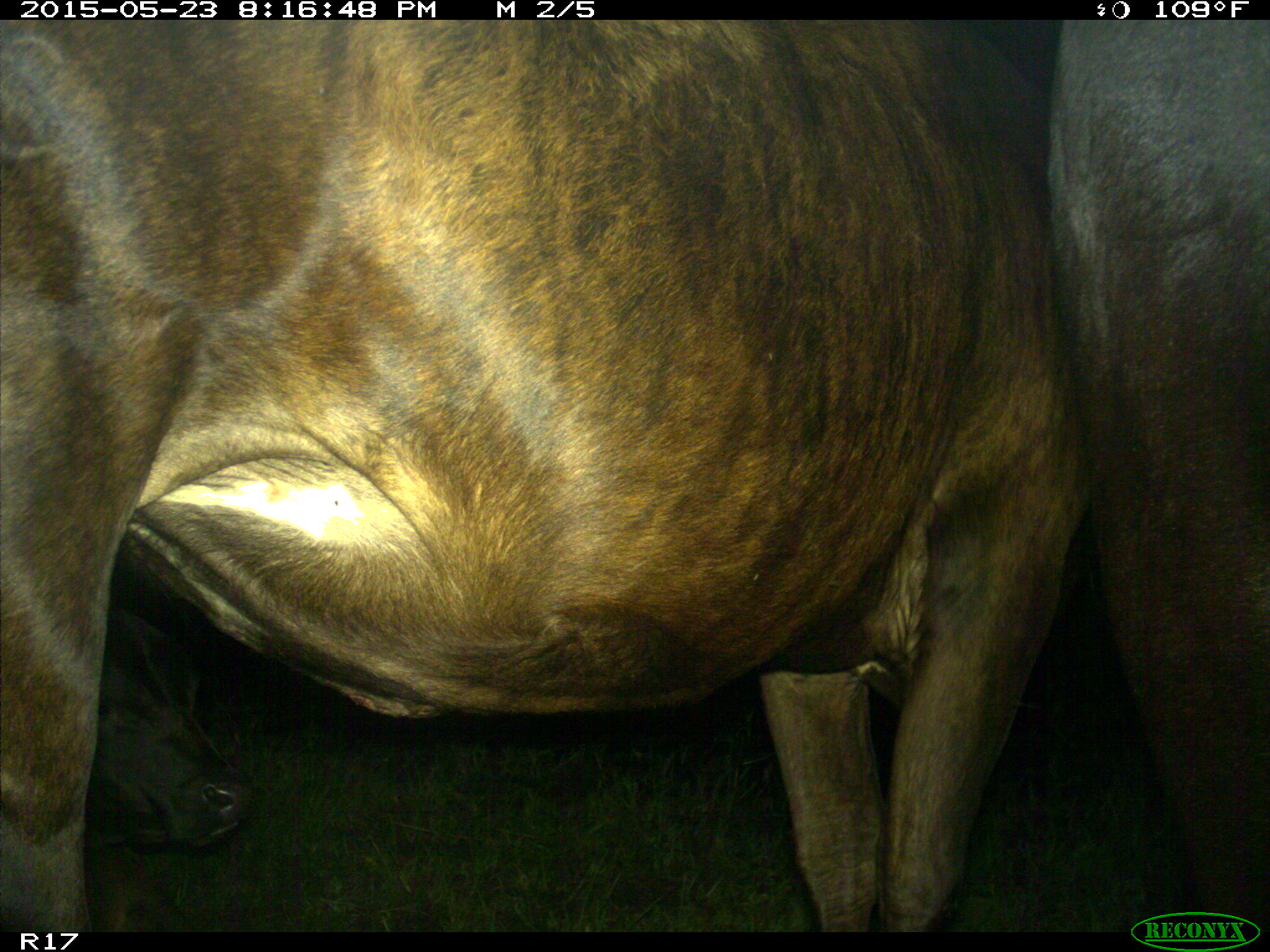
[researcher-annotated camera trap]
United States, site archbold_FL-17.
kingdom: Animalia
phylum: Chordata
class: Mammalia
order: Artiodactyla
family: Bovidae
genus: Bos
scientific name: Bos taurus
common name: domestic cow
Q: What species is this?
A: Bos taurus (domestic cow).